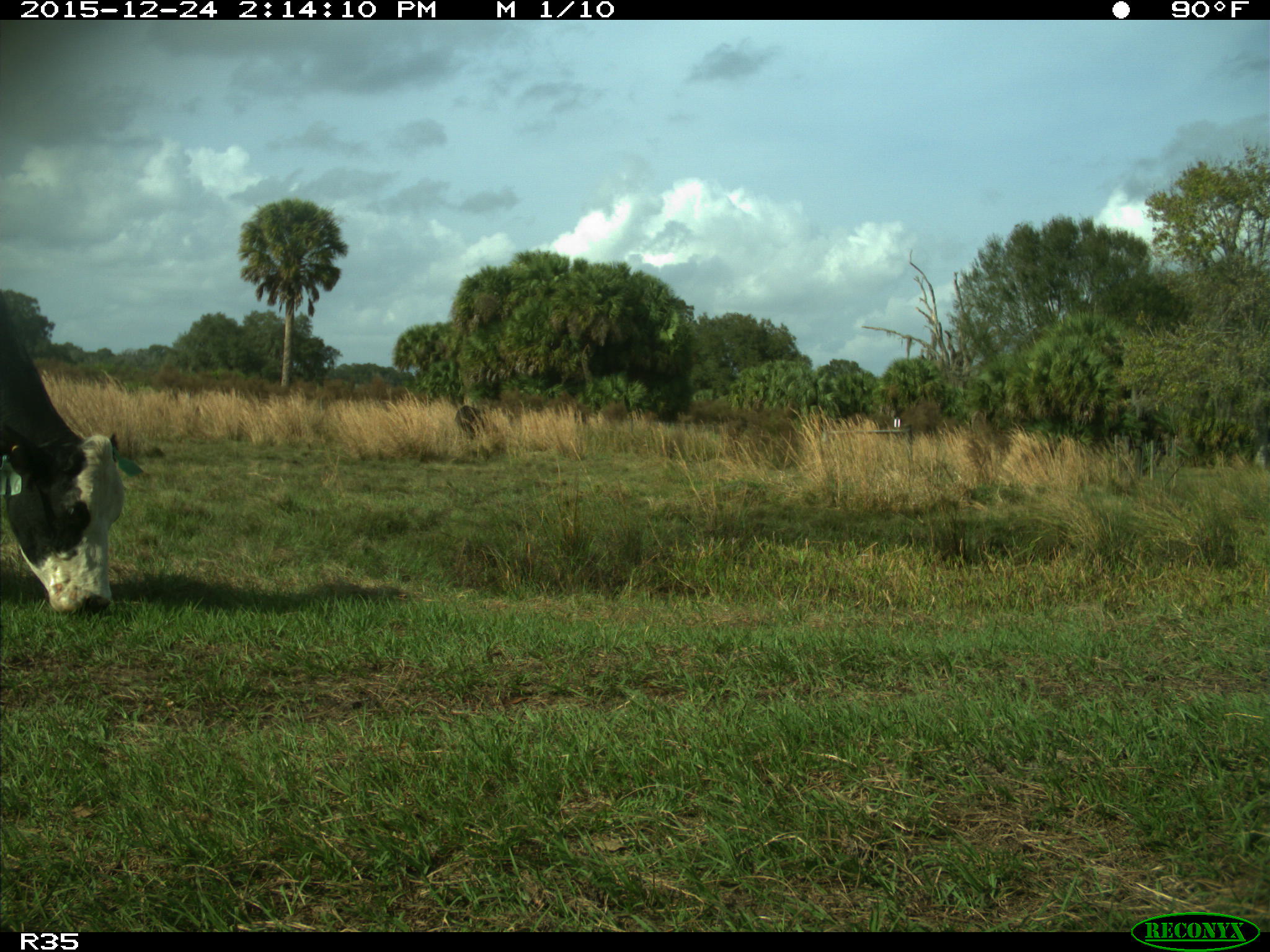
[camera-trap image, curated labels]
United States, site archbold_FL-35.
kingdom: Animalia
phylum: Chordata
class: Mammalia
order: Artiodactyla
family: Bovidae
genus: Bos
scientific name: Bos taurus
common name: domestic cow